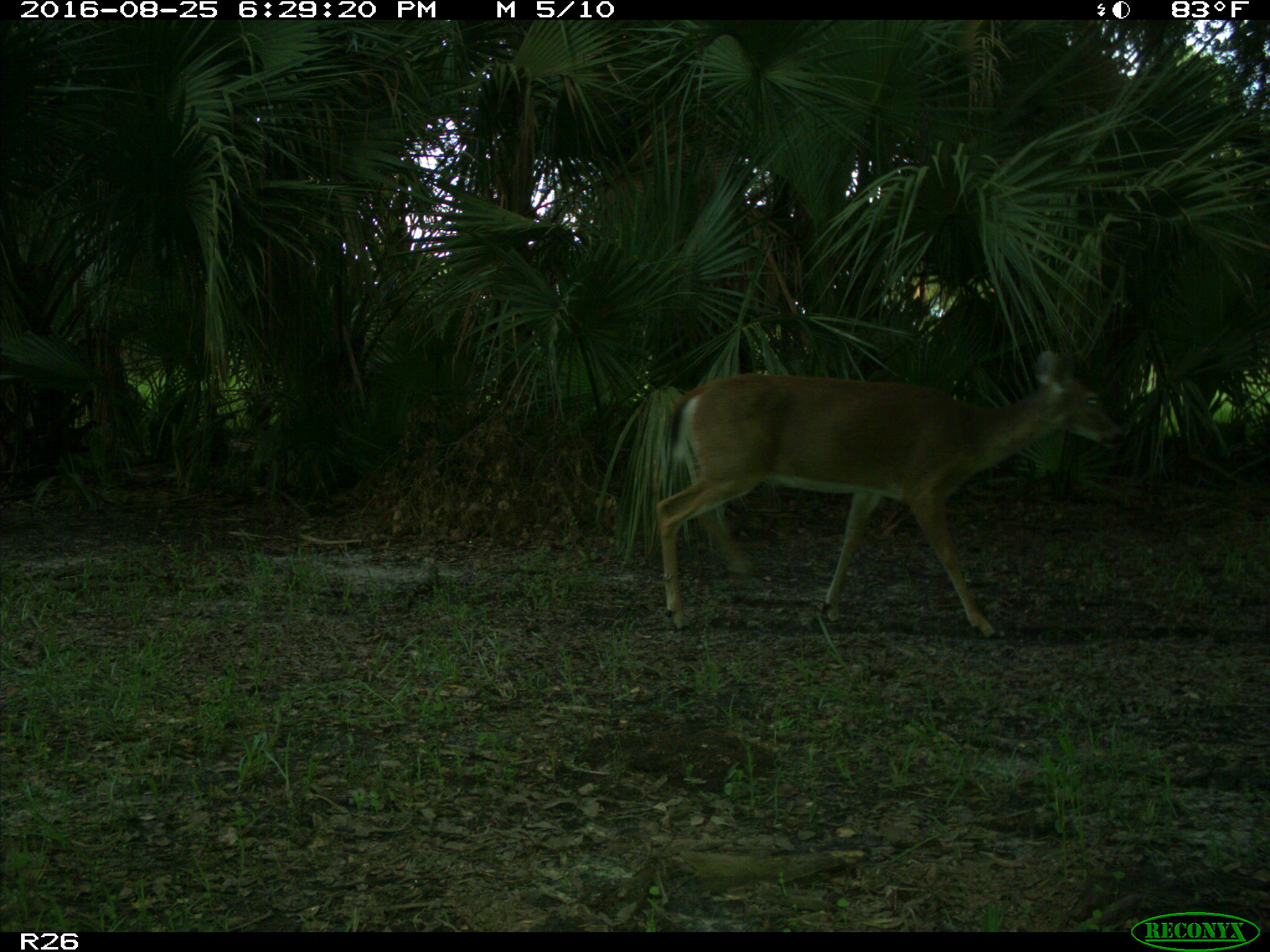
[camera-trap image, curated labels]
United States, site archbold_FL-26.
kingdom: Animalia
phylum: Chordata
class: Mammalia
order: Artiodactyla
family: Cervidae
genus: Odocoileus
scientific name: Odocoileus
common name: deer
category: unidentified deer